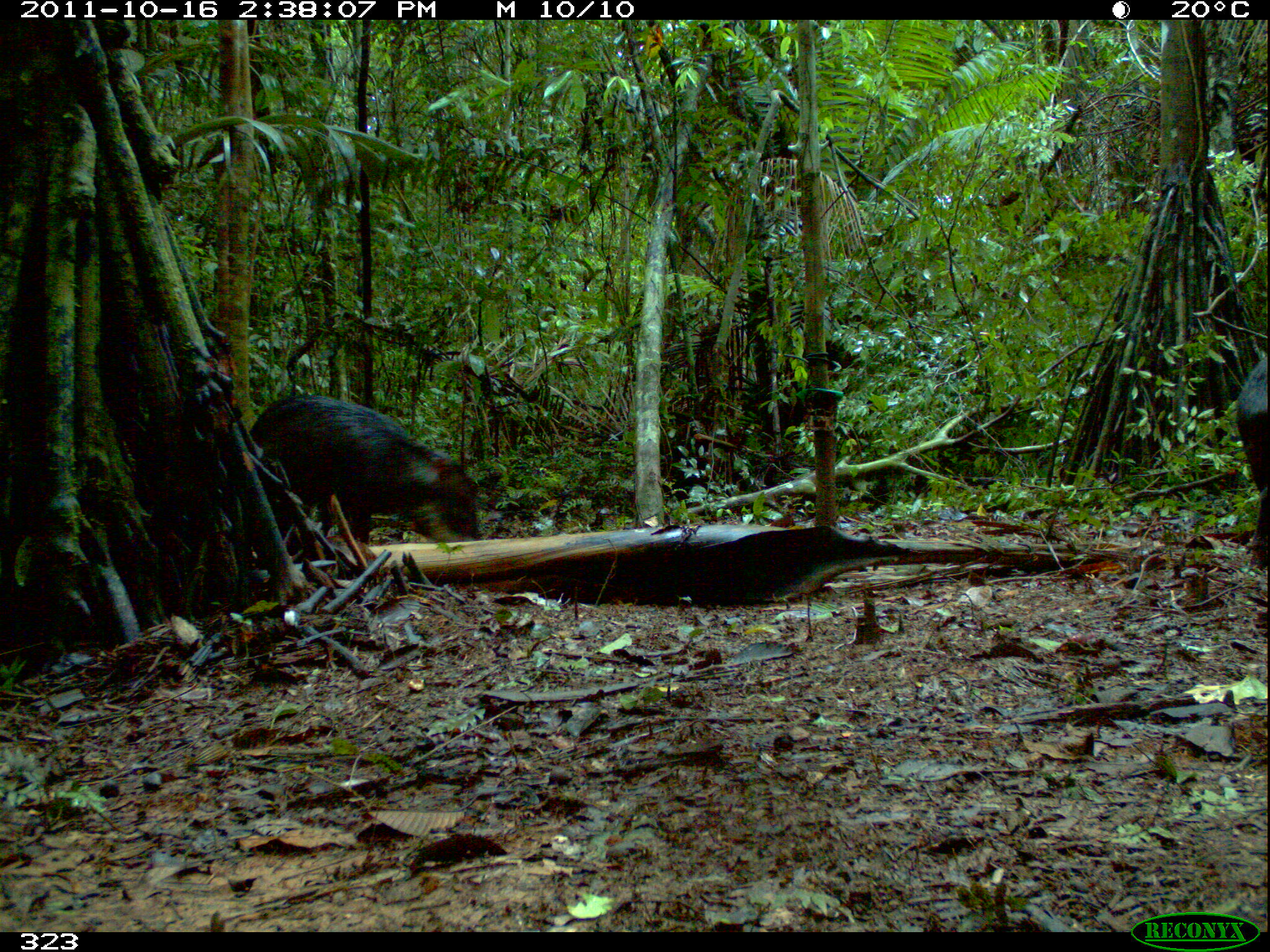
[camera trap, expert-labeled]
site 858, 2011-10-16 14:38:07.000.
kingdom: Animalia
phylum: Chordata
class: Mammalia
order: Artiodactyla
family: Tayassuidae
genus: Tayassu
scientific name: Tayassu pecari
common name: white-lipped peccary